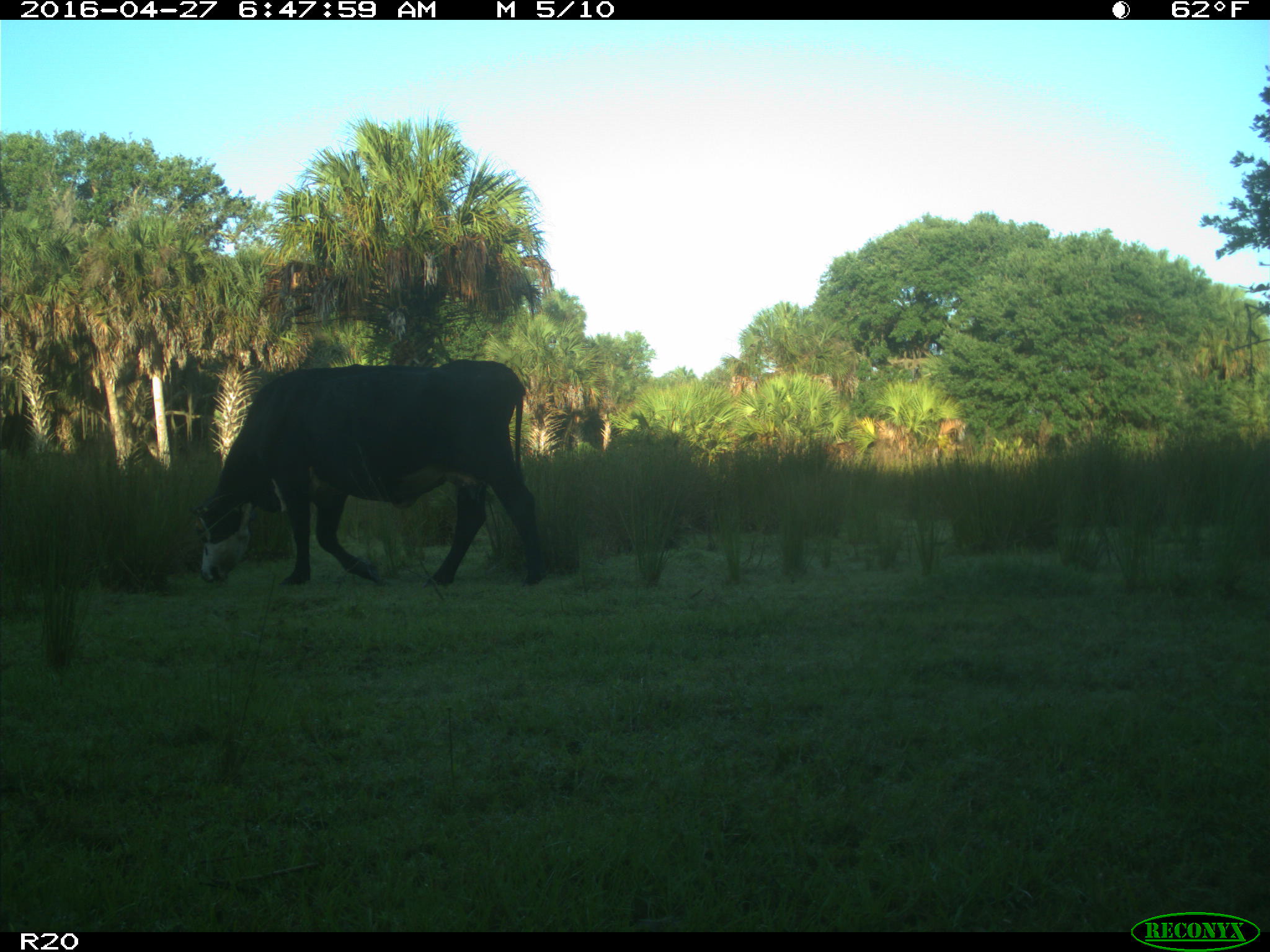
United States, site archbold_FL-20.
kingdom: Animalia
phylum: Chordata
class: Mammalia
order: Artiodactyla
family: Bovidae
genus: Bos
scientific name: Bos taurus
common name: domestic cow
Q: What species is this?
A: Bos taurus (domestic cow).